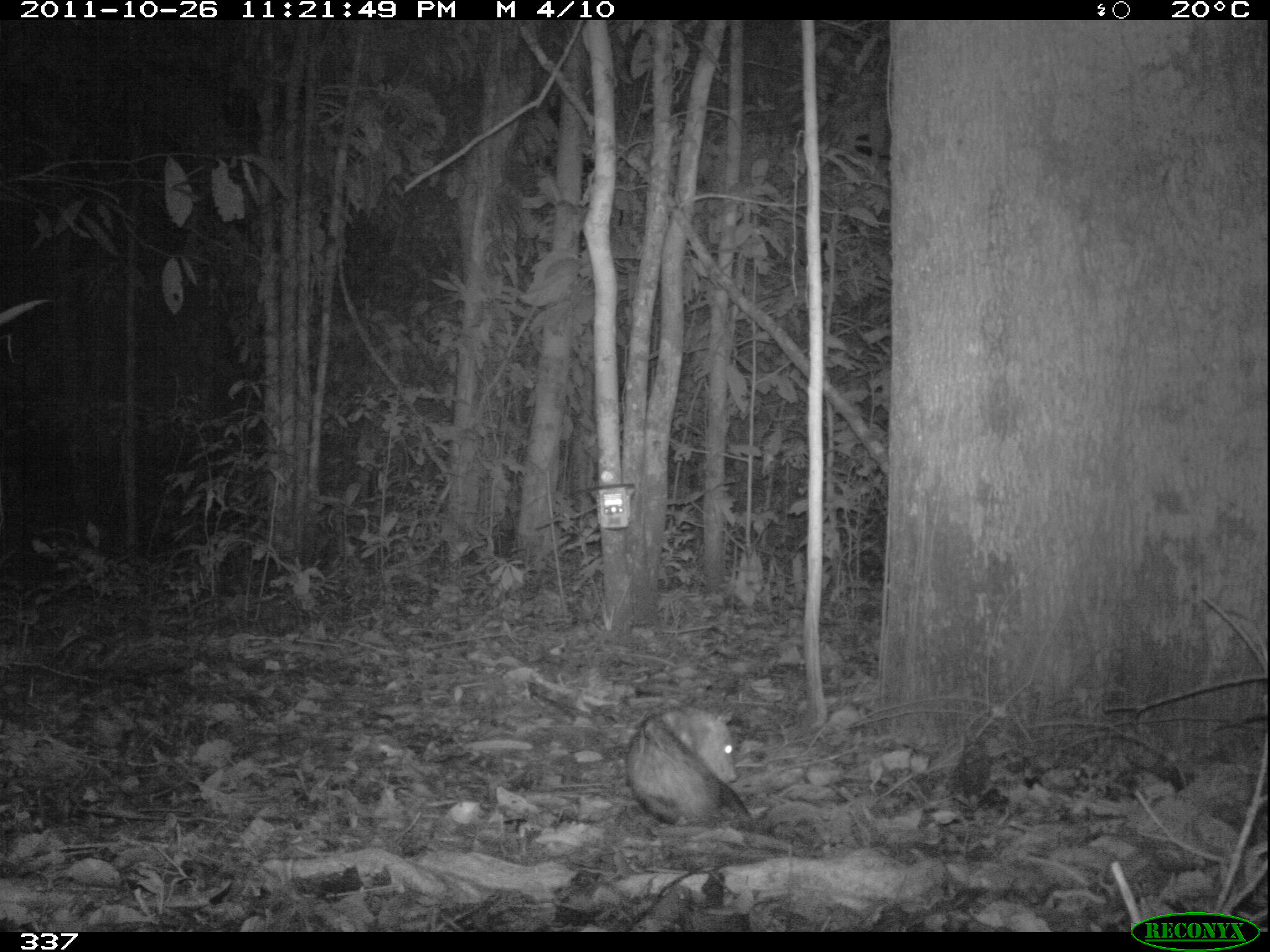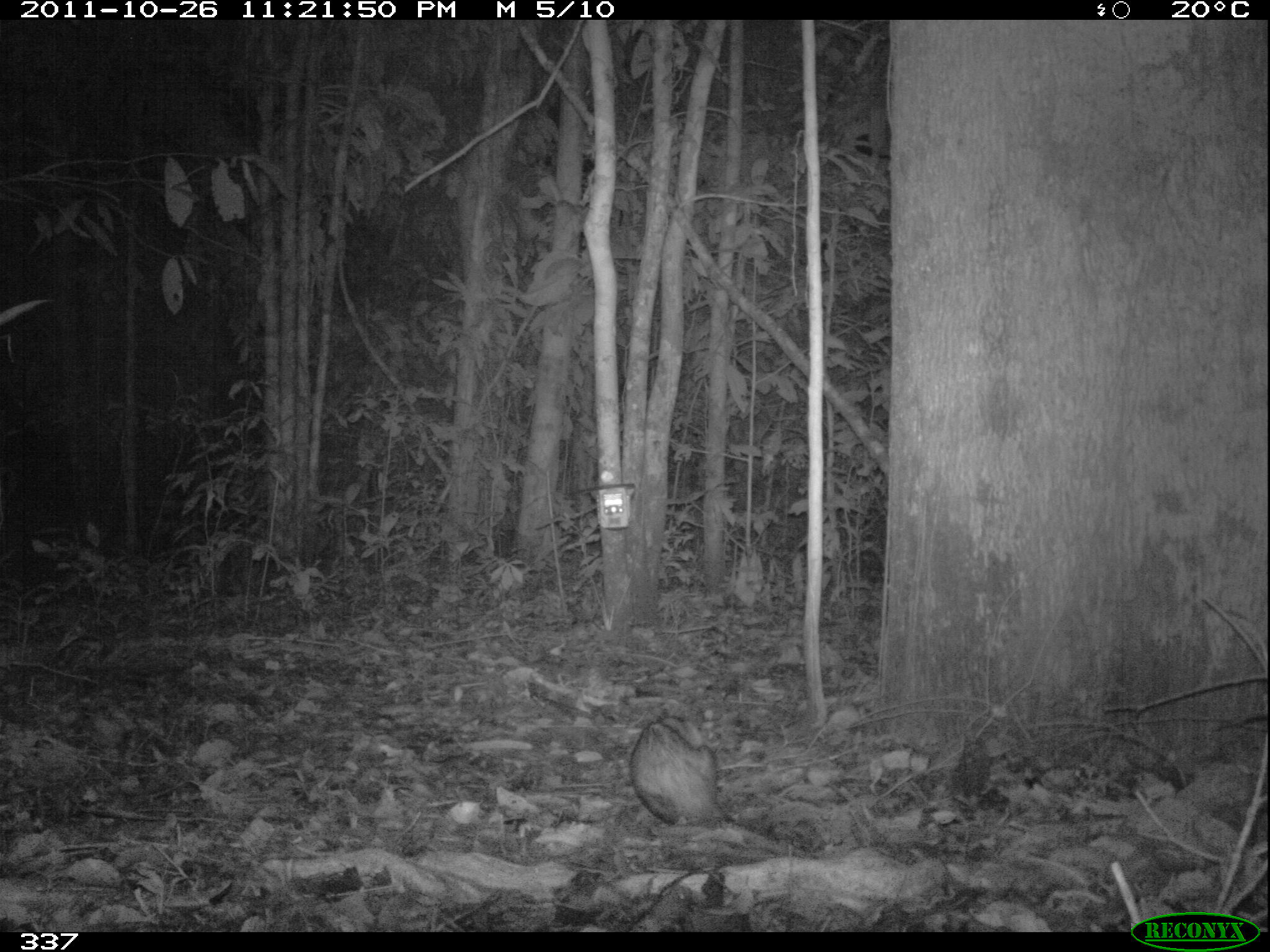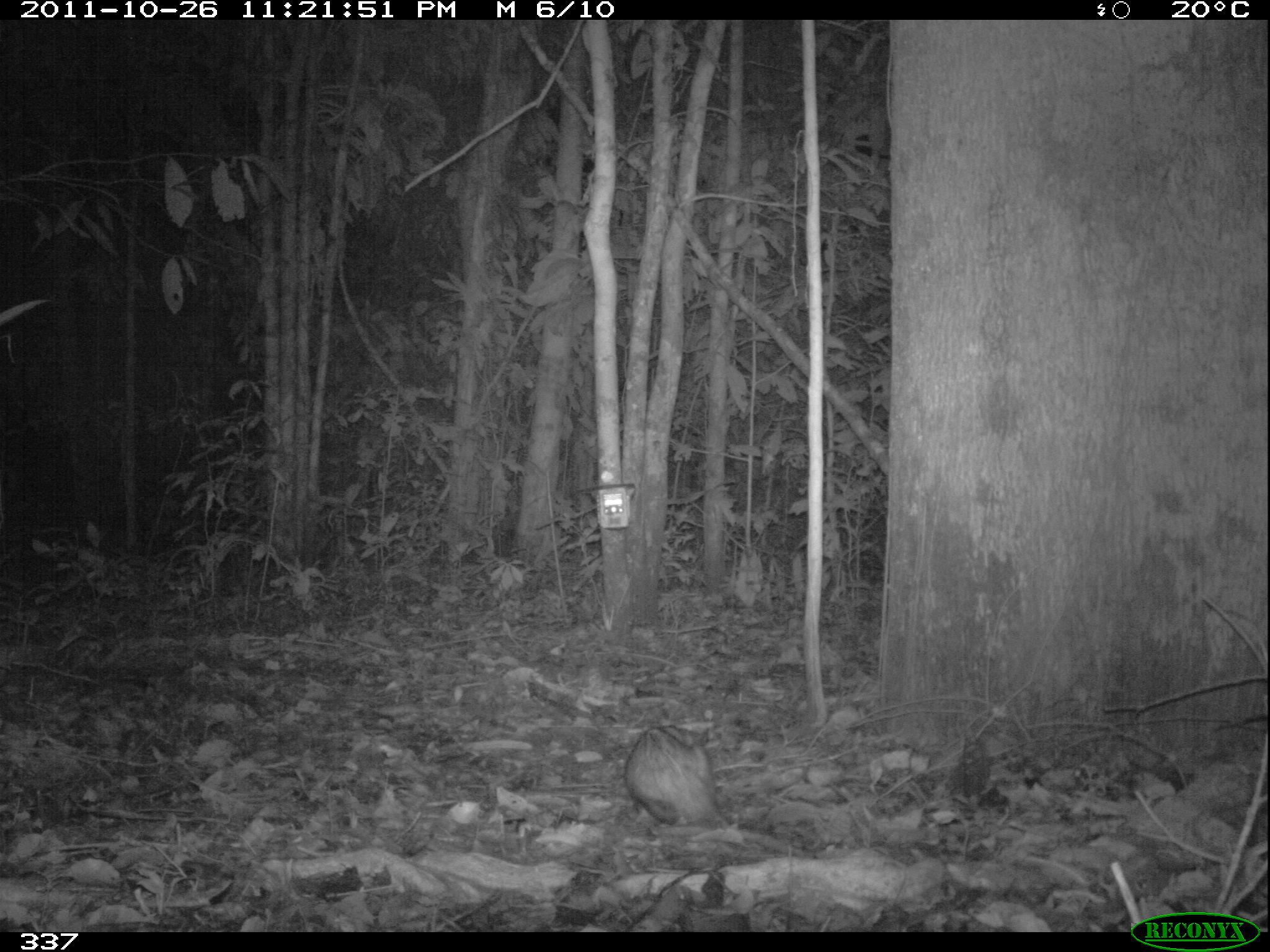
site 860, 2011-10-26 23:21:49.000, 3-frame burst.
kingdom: Animalia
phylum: Chordata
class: Mammalia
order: Didelphimorphia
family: Didelphidae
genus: Didelphis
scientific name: Didelphis marsupialis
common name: southern opossum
Didelphis marsupialis (southern opossum).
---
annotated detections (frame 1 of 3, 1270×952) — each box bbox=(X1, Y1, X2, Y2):
didelphis marsupialis: bbox=(623, 702, 757, 834)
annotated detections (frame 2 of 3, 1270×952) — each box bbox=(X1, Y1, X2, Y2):
didelphis marsupialis: bbox=(624, 714, 795, 859)